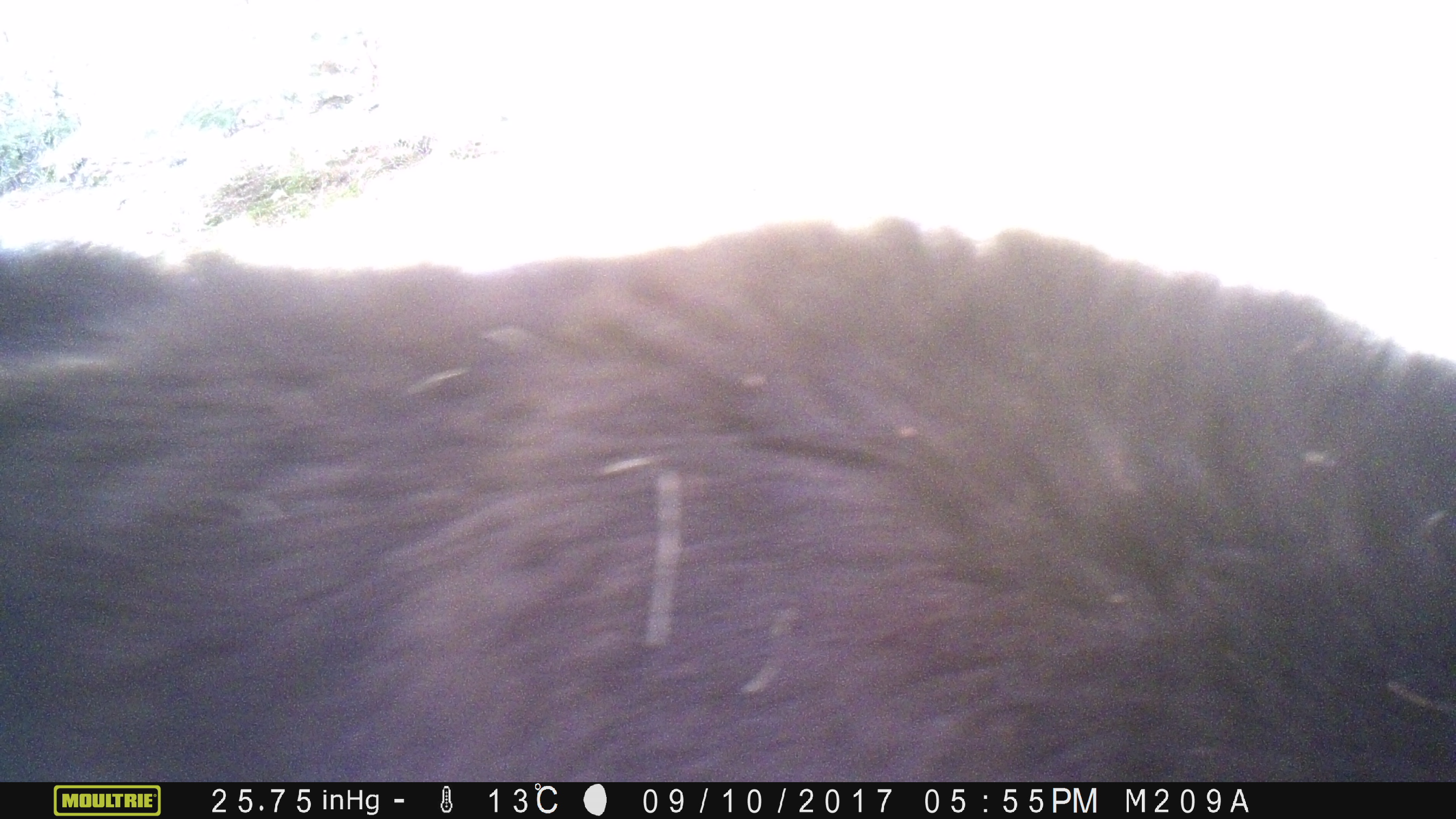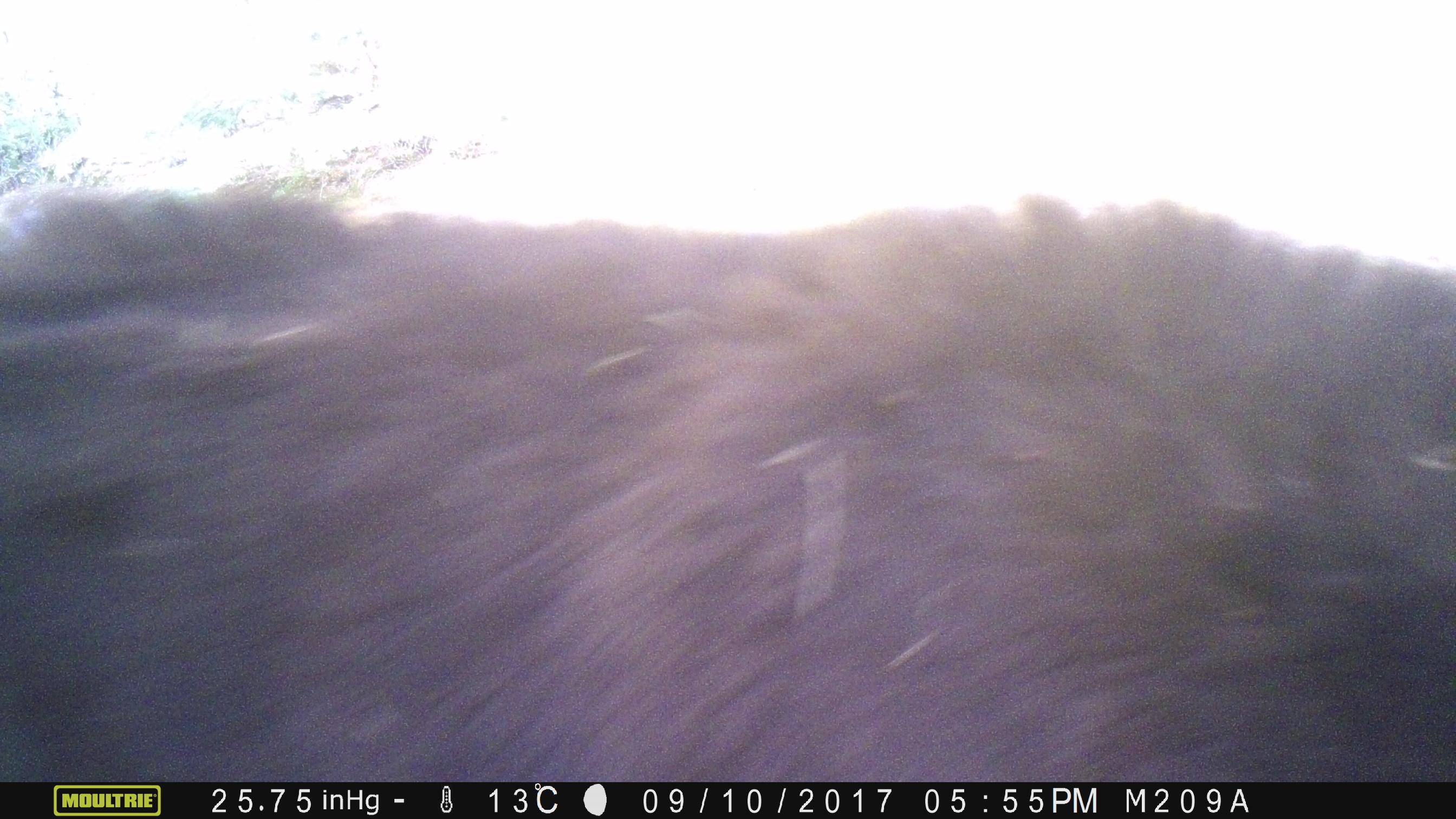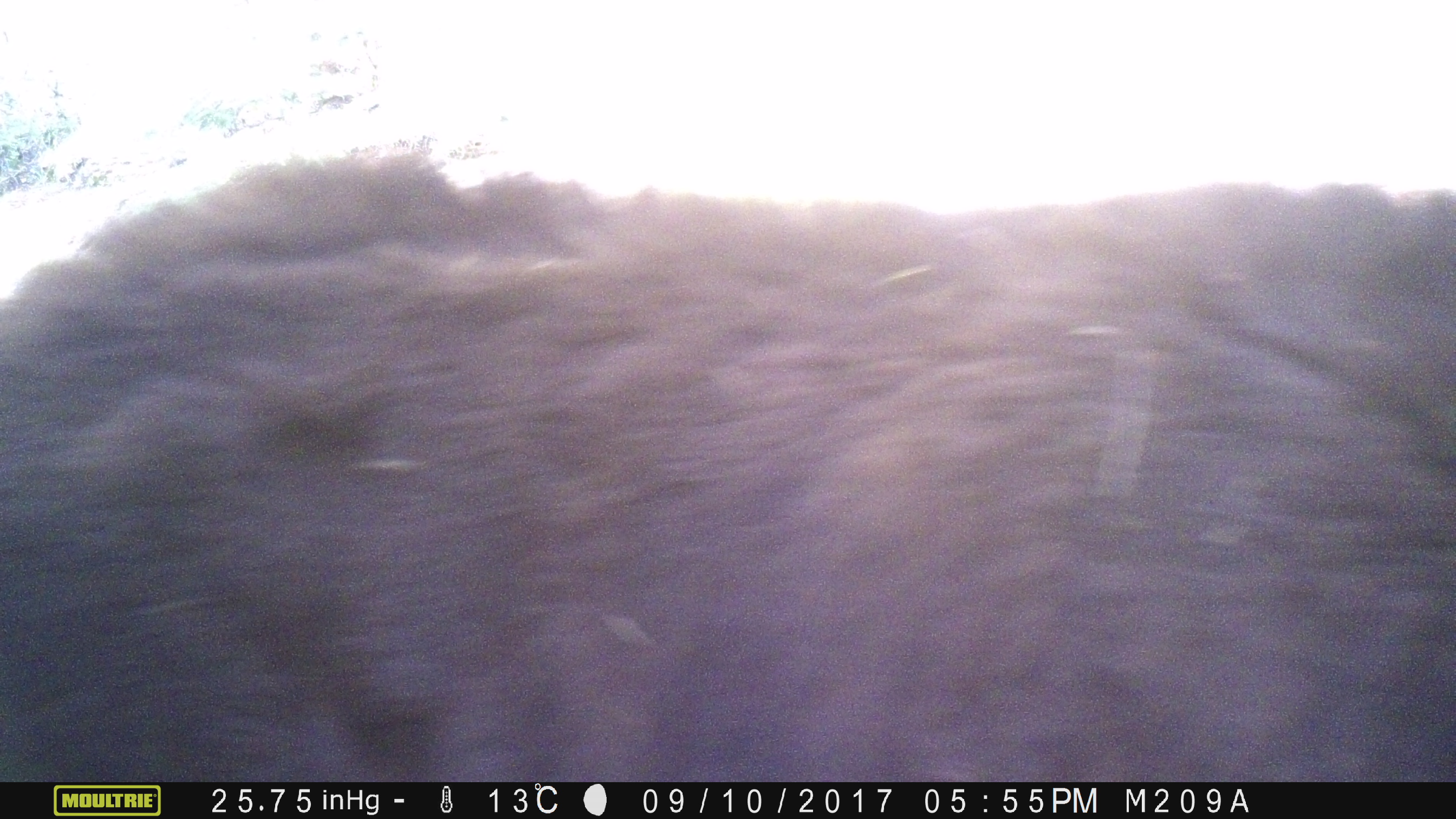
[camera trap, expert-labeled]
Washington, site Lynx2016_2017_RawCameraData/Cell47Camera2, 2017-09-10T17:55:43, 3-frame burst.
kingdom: Animalia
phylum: Chordata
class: Mammalia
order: Carnivora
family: Ursidae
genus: Ursus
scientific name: Ursus americanus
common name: american black bear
Ursus americanus (american black bear). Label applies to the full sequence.